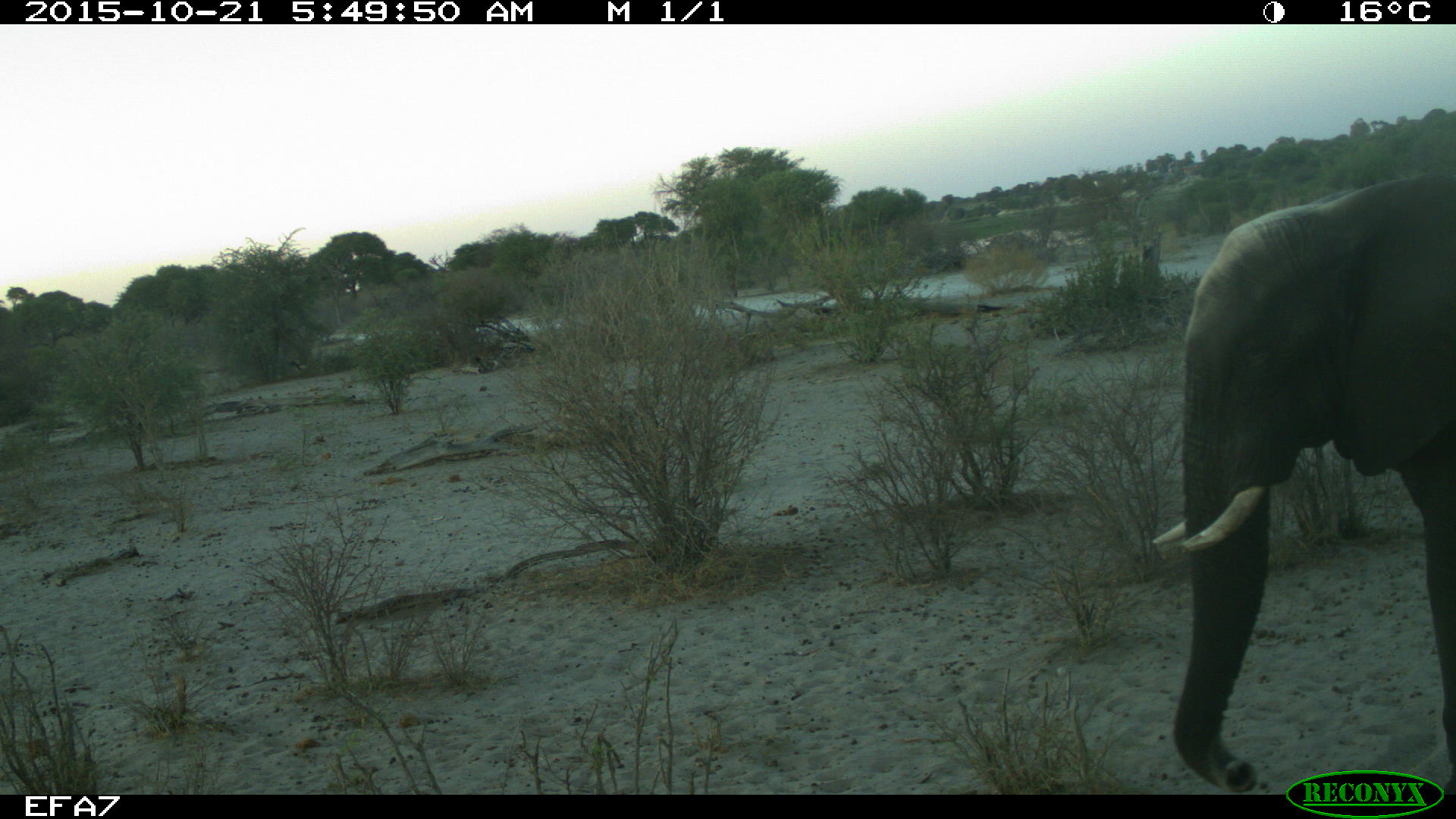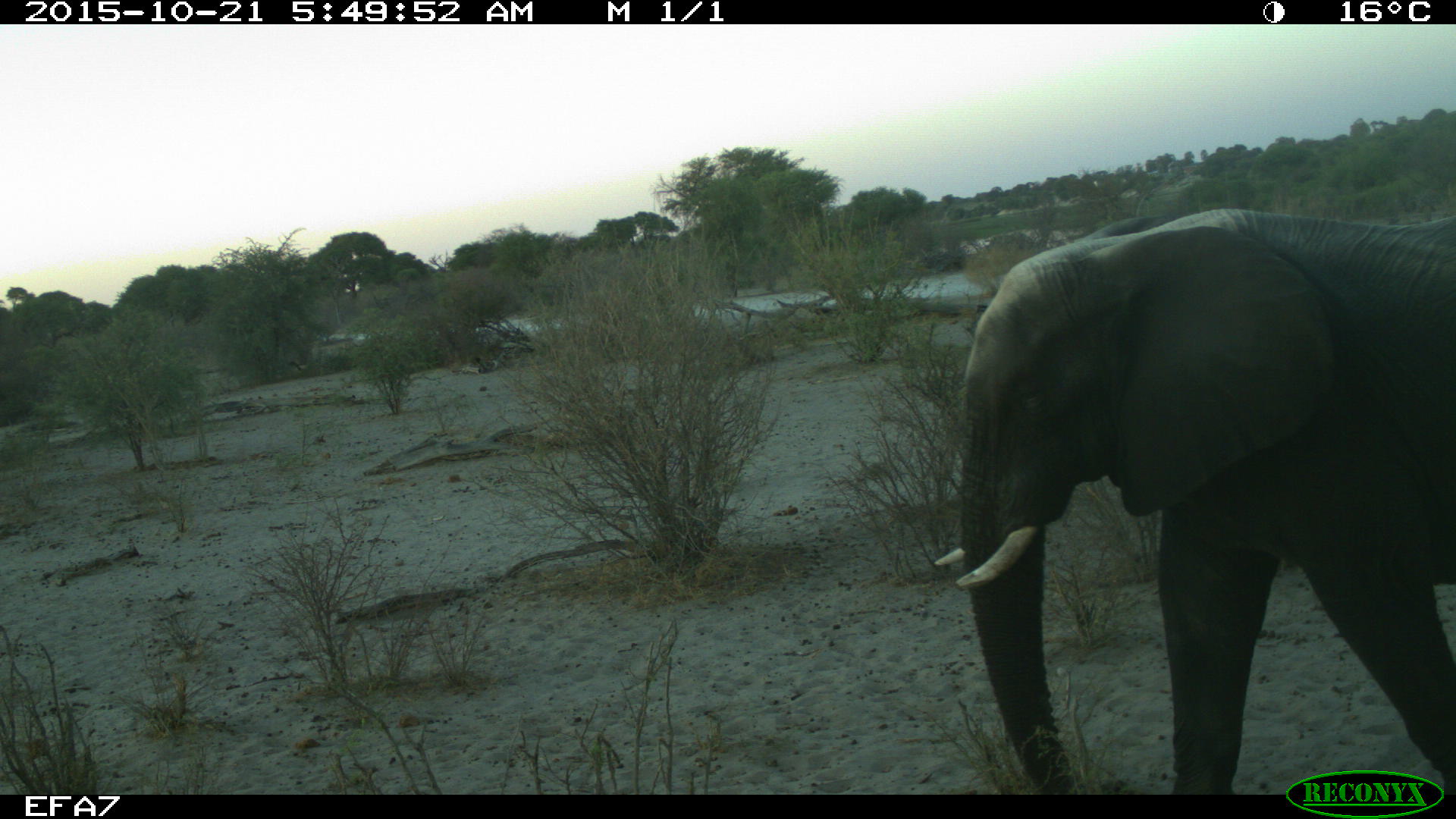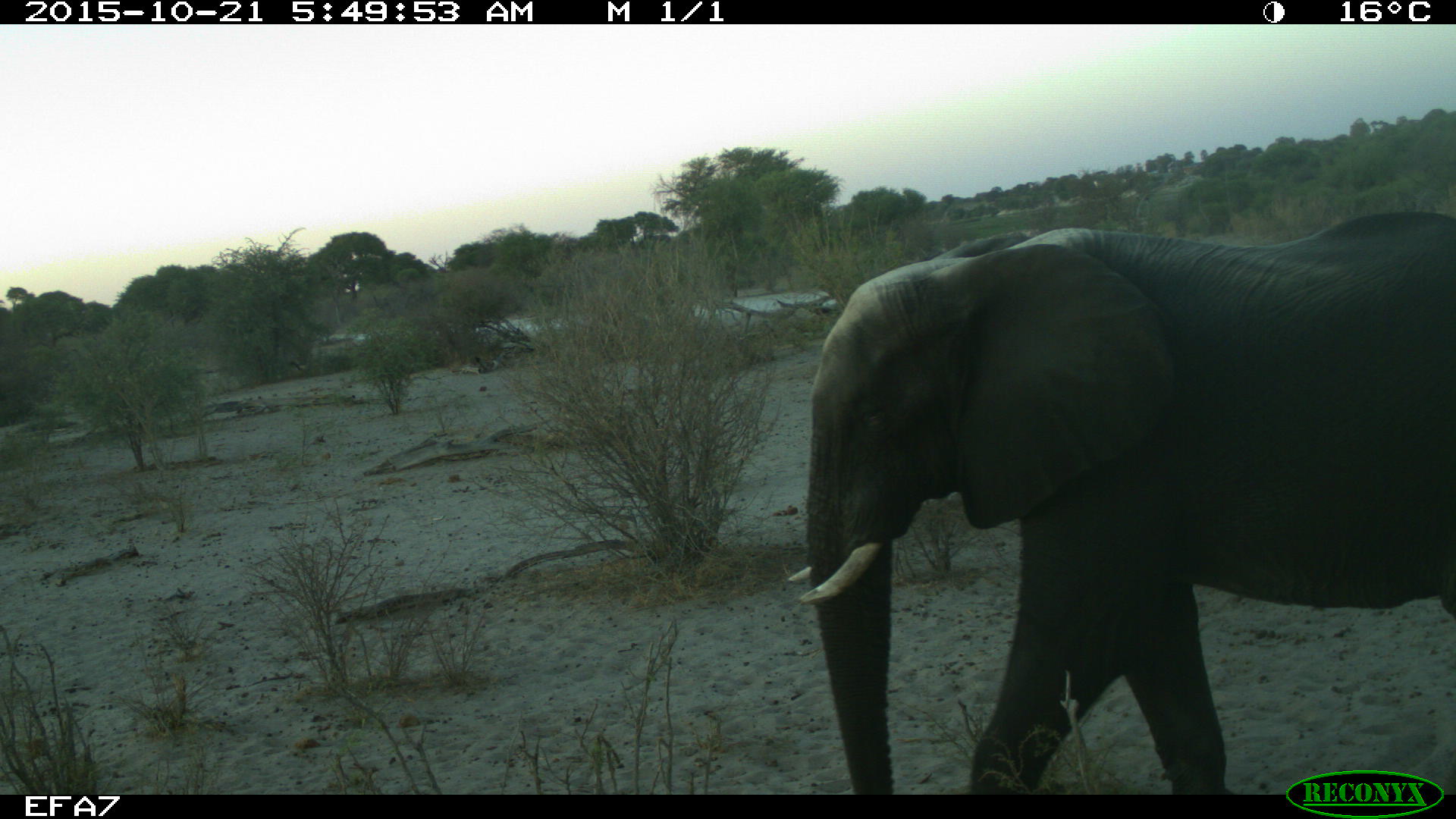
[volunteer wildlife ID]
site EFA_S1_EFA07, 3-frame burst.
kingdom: Animalia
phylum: Chordata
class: Mammalia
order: Proboscidea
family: Elephantidae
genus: Loxodonta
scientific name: Loxodonta africana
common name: african bush elephant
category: elephant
Elephant (african bush elephant) (Loxodonta africana), count 1. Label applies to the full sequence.